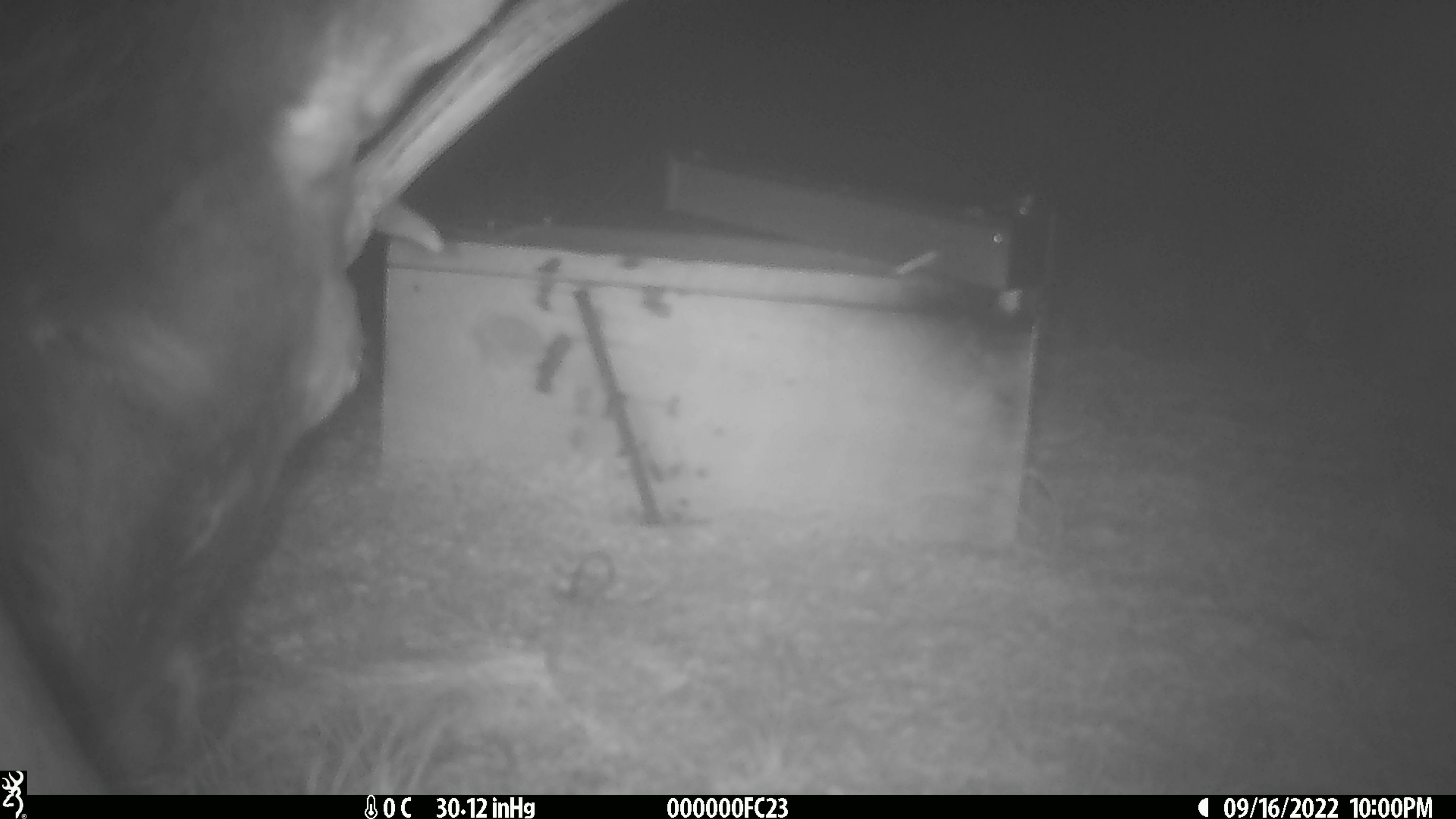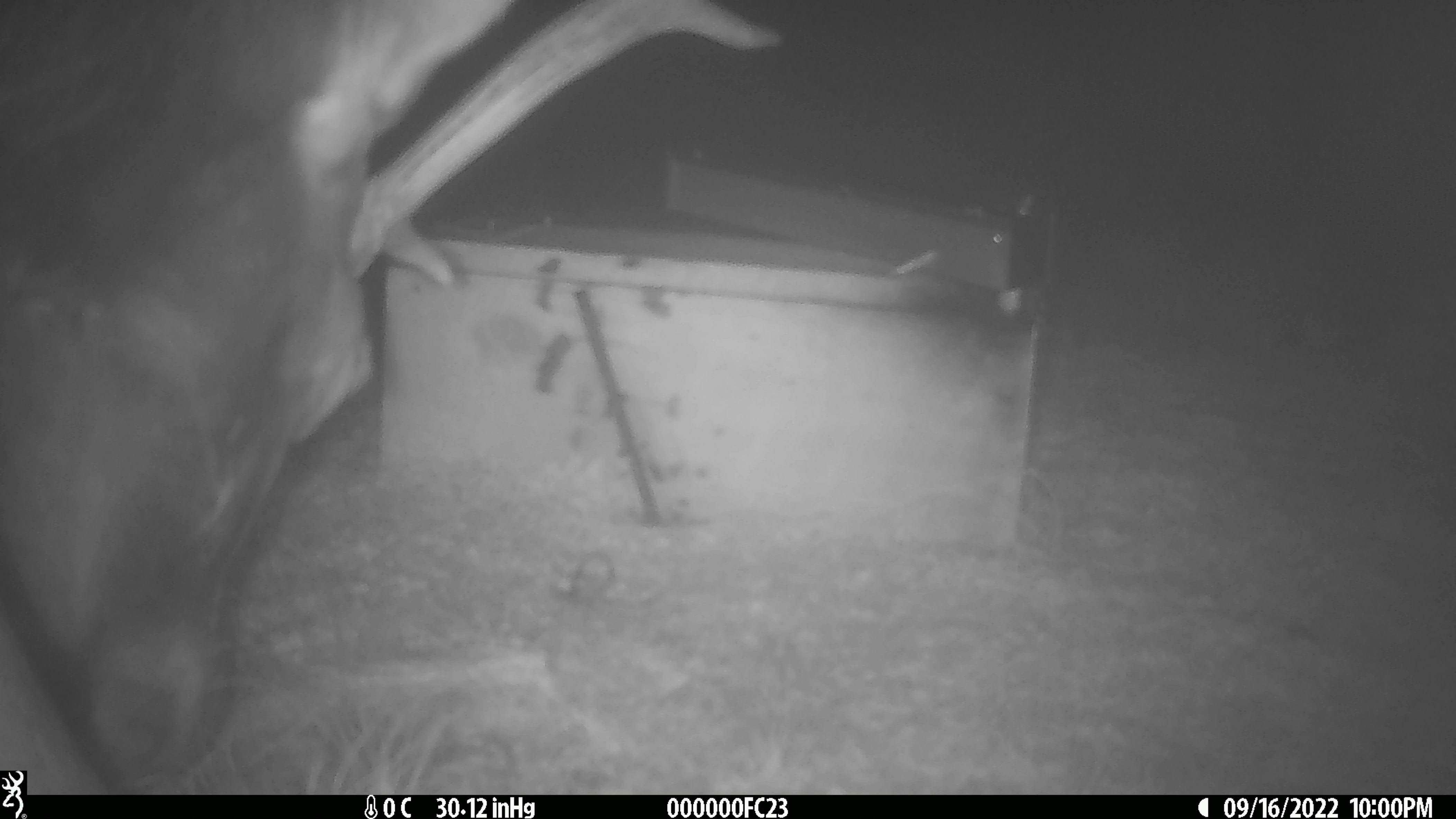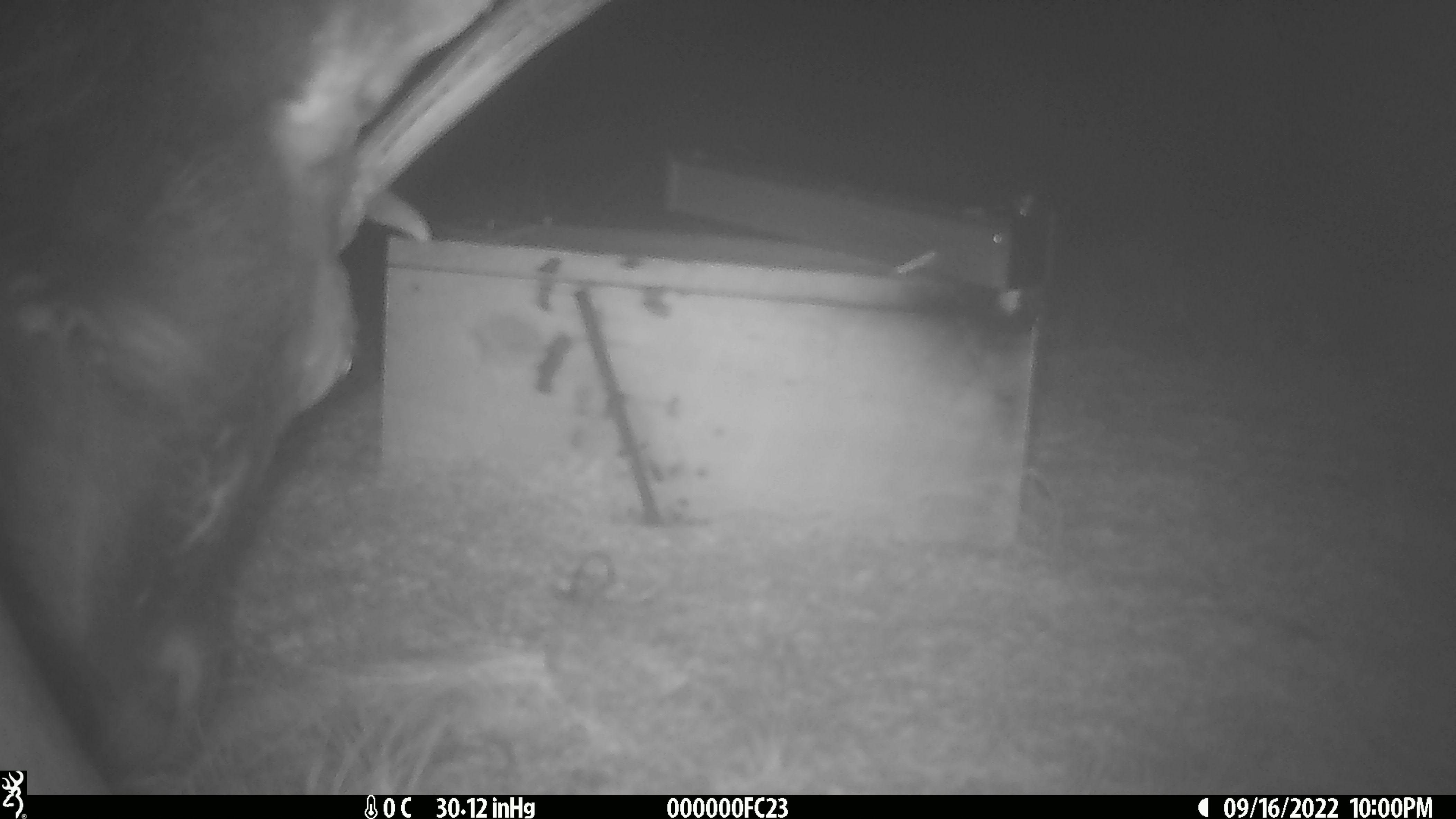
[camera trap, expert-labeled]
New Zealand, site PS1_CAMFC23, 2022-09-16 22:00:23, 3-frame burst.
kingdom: Animalia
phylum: Chordata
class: Mammalia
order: Artiodactyla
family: Cervidae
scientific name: Cervidae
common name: deer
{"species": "deer (Cervidae)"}